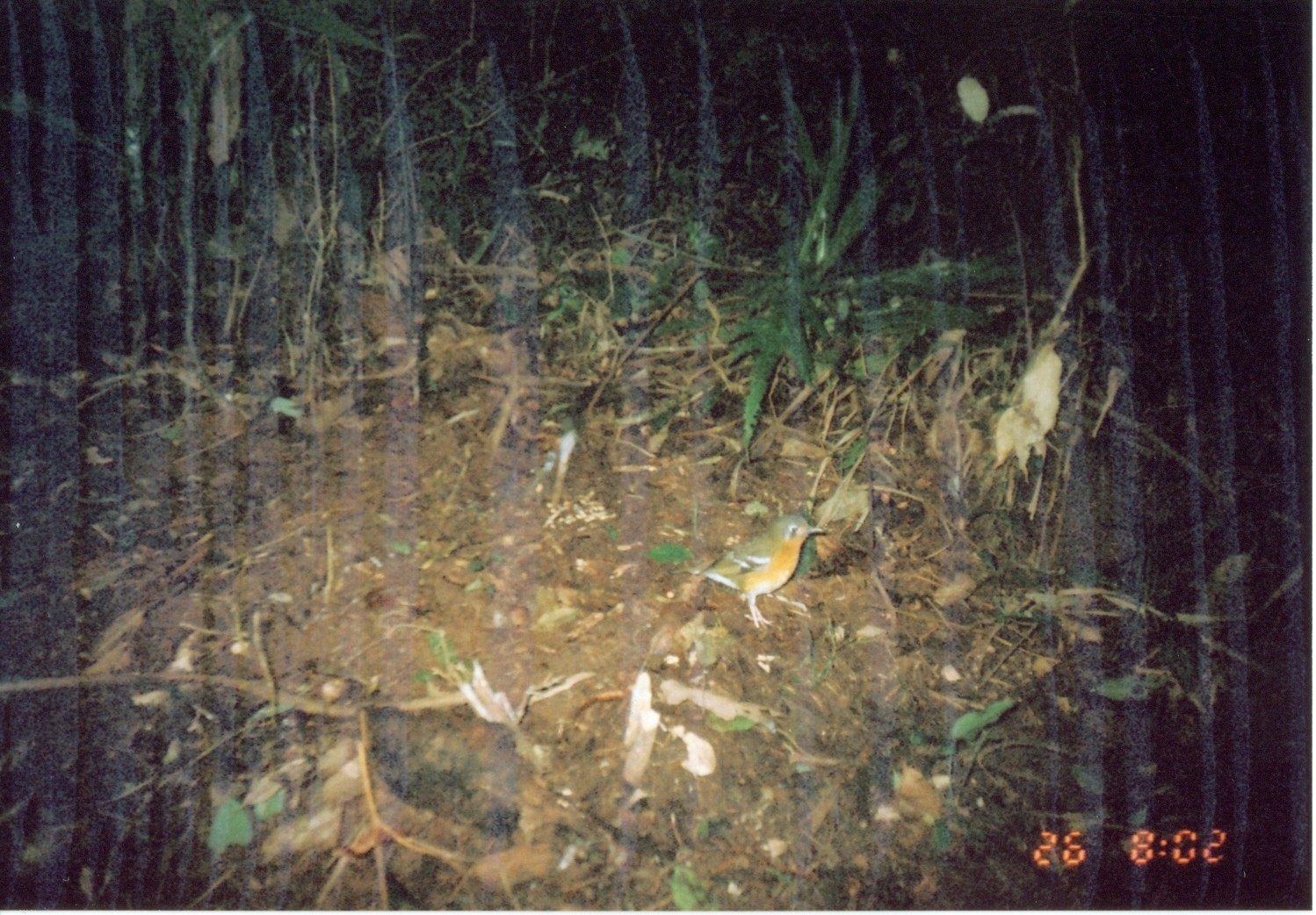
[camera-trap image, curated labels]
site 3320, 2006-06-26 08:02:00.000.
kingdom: Animalia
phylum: Chordata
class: Aves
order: Passeriformes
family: Turdidae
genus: Zoothera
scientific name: Zoothera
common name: asian thrushes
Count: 1.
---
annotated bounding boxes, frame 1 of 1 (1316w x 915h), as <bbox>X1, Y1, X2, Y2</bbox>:
zoothera: <bbox>669, 510, 831, 628</bbox>